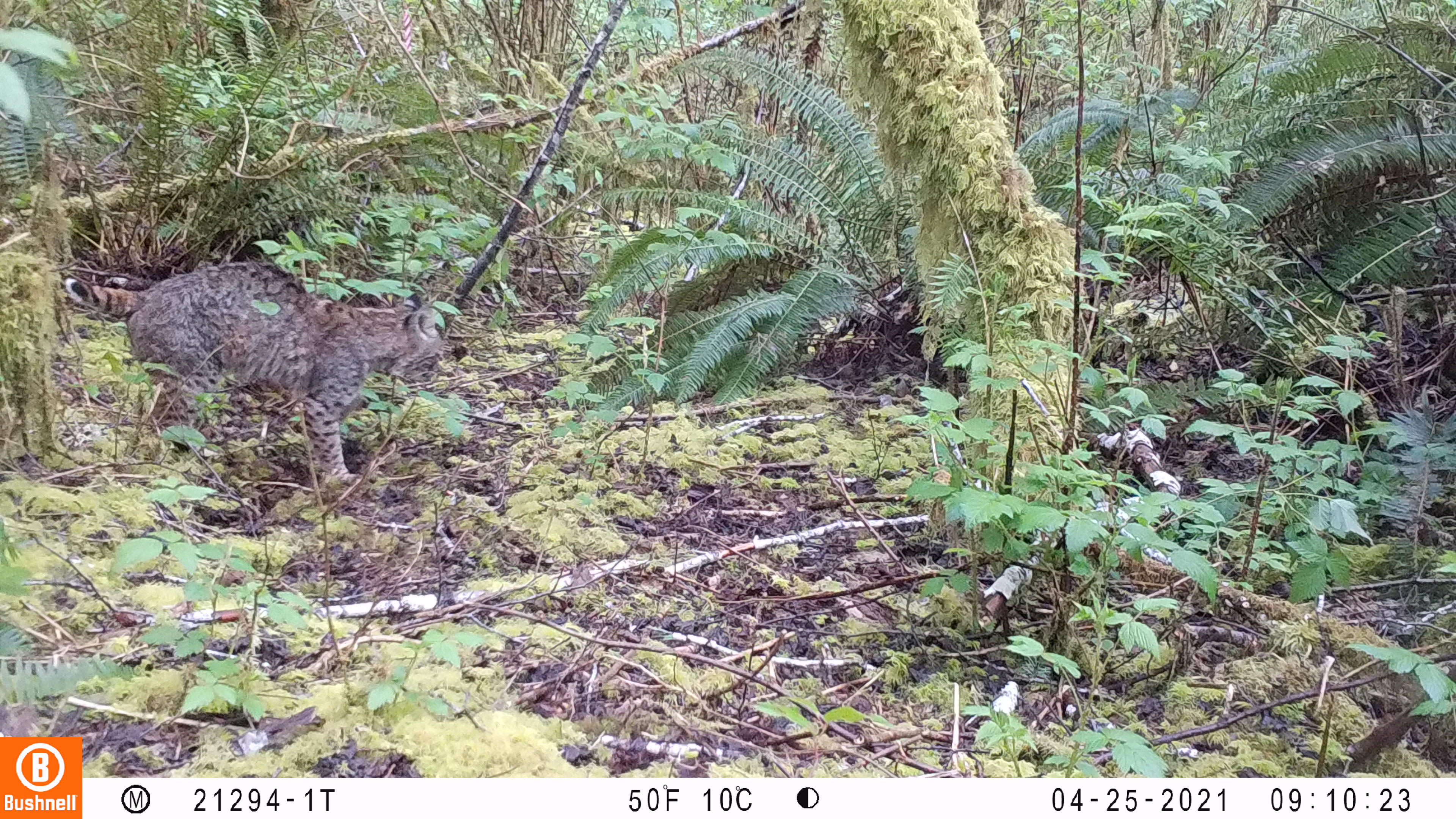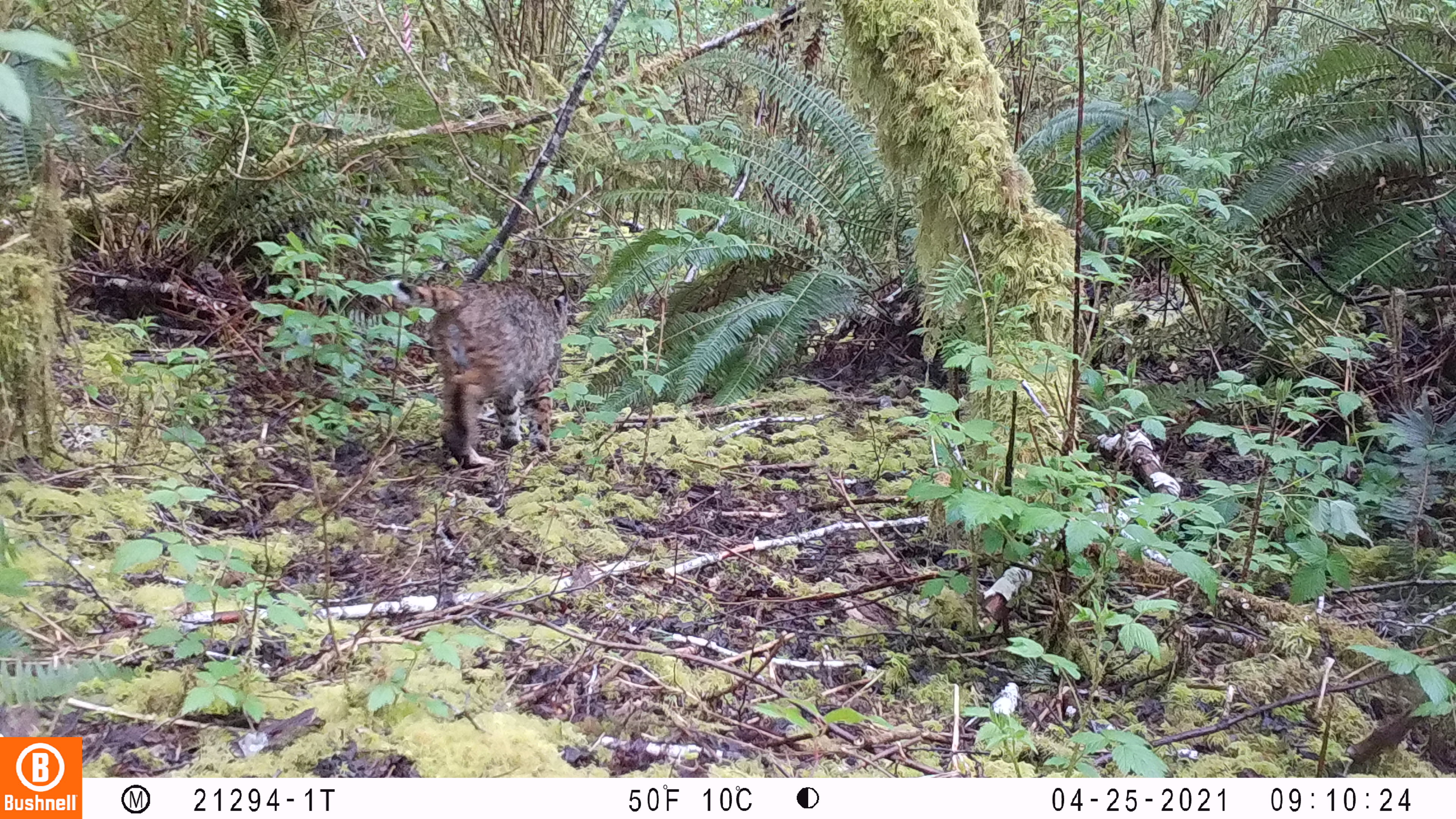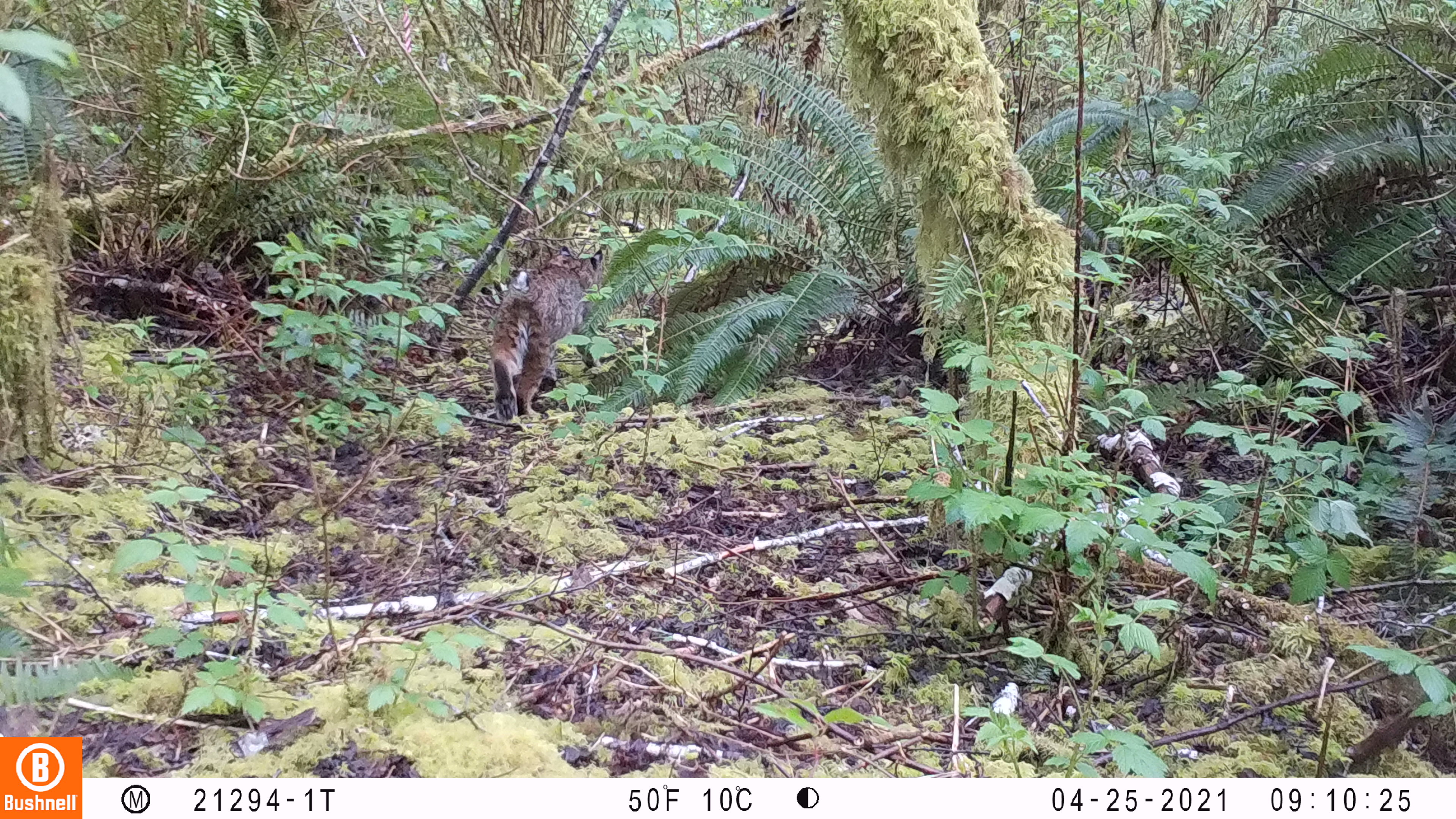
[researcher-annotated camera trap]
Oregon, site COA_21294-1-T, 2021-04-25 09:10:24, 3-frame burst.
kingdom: Animalia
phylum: Chordata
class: Mammalia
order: Carnivora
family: Felidae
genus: Lynx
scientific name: Lynx rufus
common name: bobcat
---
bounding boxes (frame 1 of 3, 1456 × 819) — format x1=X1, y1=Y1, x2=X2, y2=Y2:
bobcat: x1=61, y1=247, x2=446, y2=502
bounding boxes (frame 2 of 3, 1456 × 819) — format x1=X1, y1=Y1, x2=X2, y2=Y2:
bobcat: x1=393, y1=275, x2=576, y2=471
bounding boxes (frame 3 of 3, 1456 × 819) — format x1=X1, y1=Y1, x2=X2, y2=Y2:
bobcat: x1=485, y1=239, x2=610, y2=416